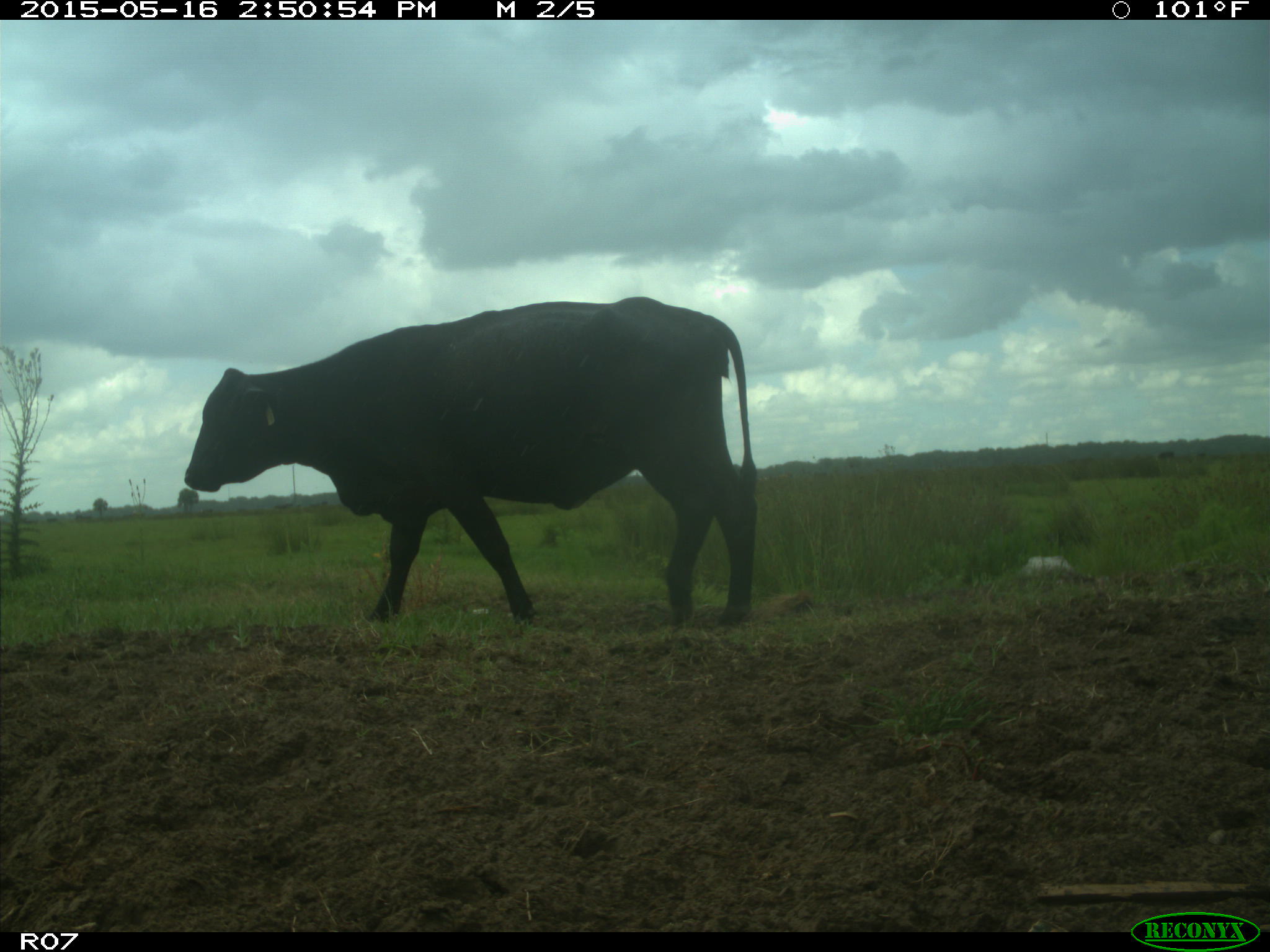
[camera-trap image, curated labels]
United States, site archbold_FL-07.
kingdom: Animalia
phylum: Chordata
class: Mammalia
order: Artiodactyla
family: Bovidae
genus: Bos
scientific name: Bos taurus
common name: domestic cow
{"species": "Bos taurus (domestic cow)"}